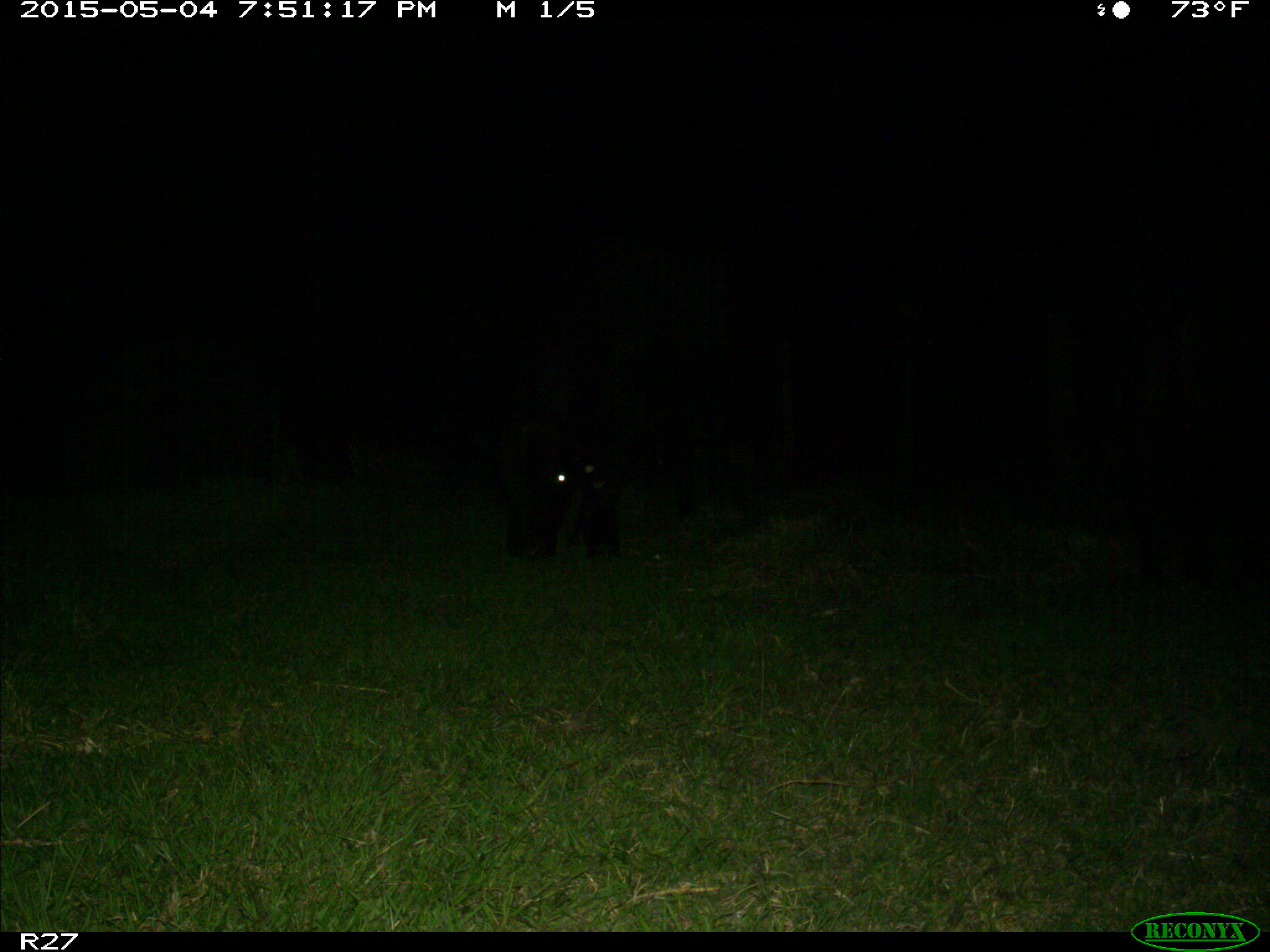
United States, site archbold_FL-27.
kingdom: Animalia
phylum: Chordata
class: Mammalia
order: Artiodactyla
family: Bovidae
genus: Bos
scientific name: Bos taurus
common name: domestic cow